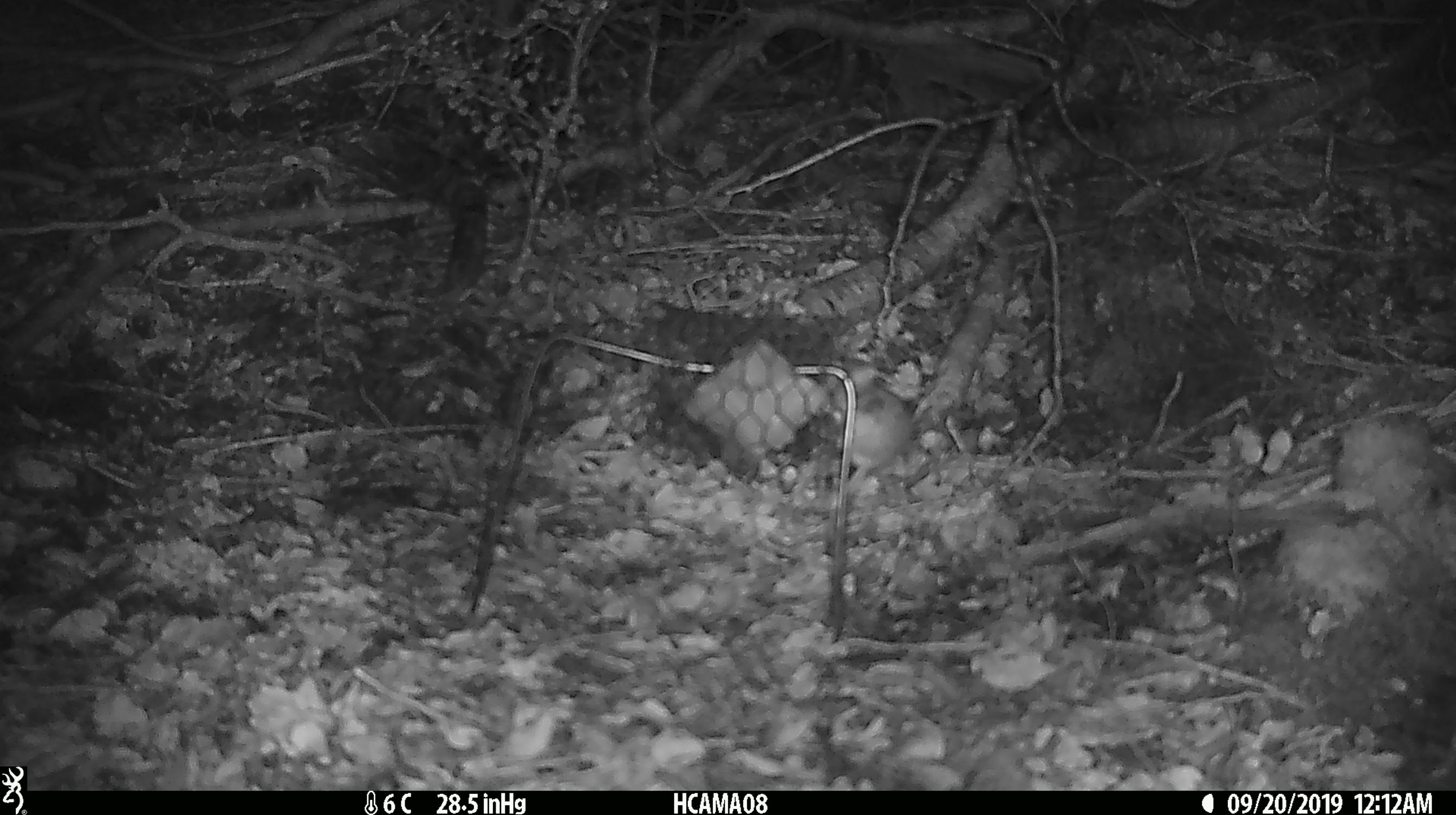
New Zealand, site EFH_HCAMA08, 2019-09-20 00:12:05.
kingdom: Animalia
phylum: Chordata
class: Mammalia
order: Rodentia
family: Muridae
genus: Mus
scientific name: Mus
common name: mouse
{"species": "mouse (Mus)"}